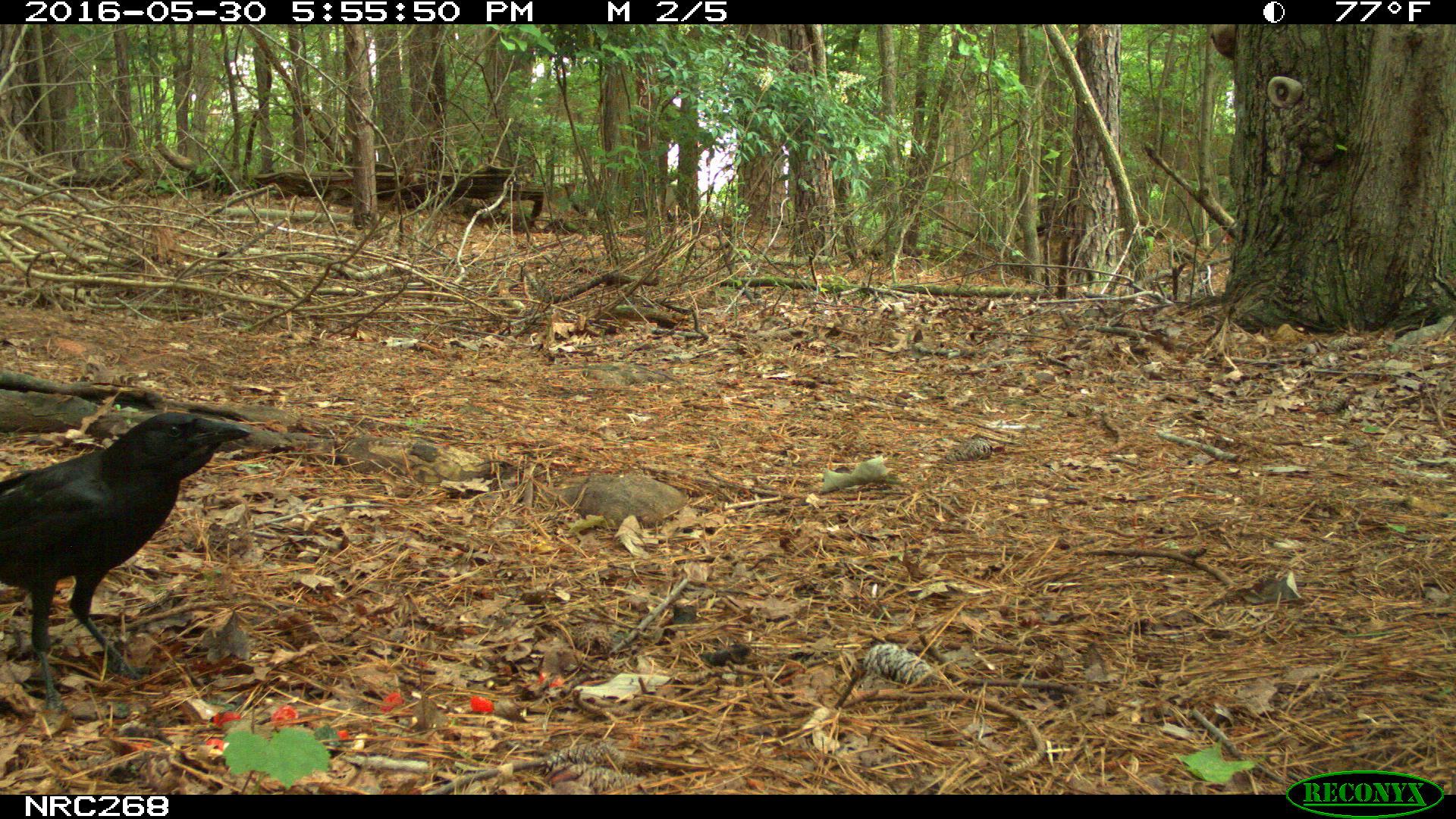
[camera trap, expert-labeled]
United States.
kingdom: Animalia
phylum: Chordata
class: Aves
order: Passeriformes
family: Corvidae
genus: Corvus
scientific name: Corvus brachyrhynchos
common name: american crow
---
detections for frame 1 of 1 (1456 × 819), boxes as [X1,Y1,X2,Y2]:
American Crow: [0,402,288,725]